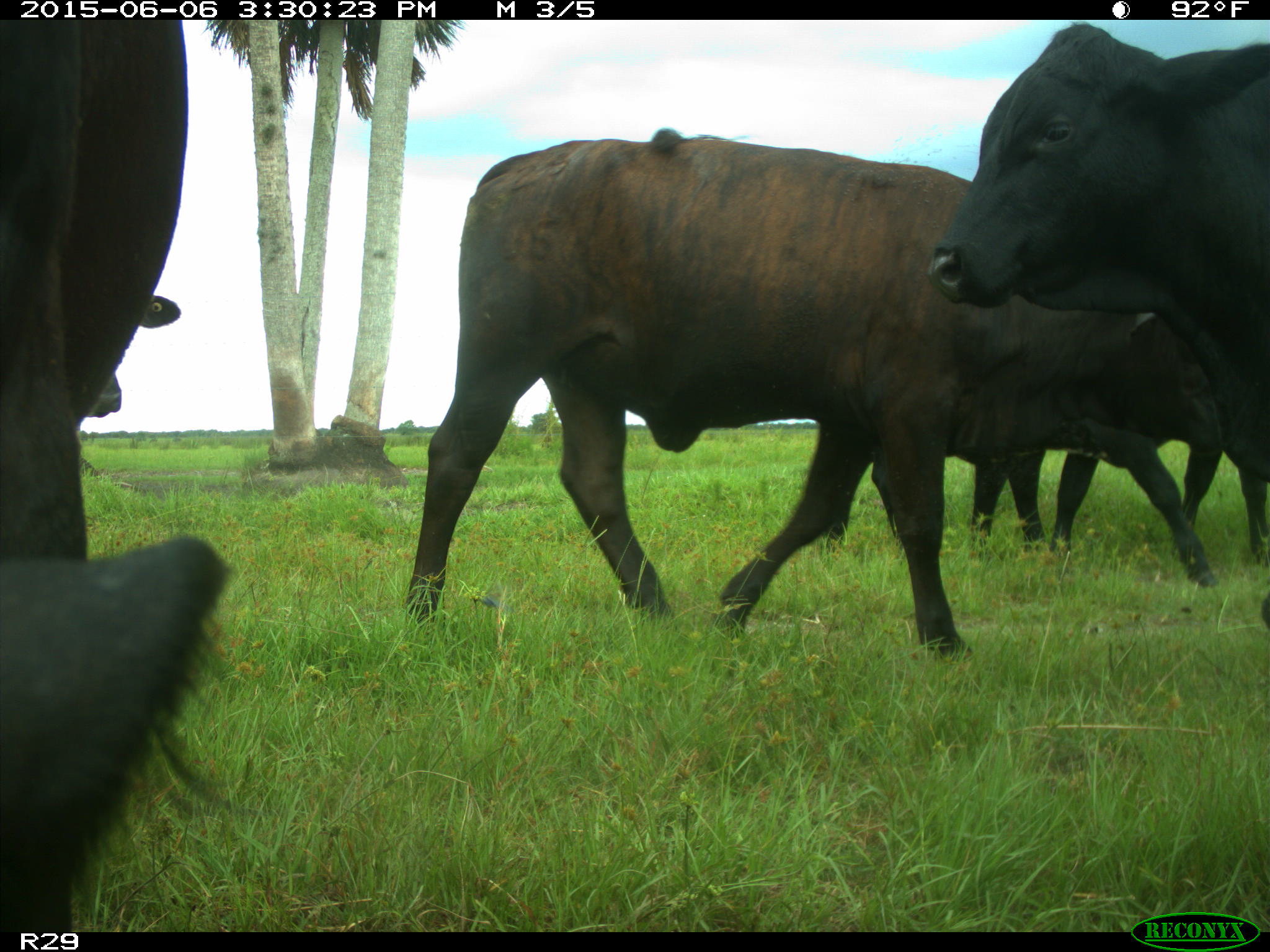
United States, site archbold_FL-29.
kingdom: Animalia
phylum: Chordata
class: Mammalia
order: Artiodactyla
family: Bovidae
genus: Bos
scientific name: Bos taurus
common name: domestic cow